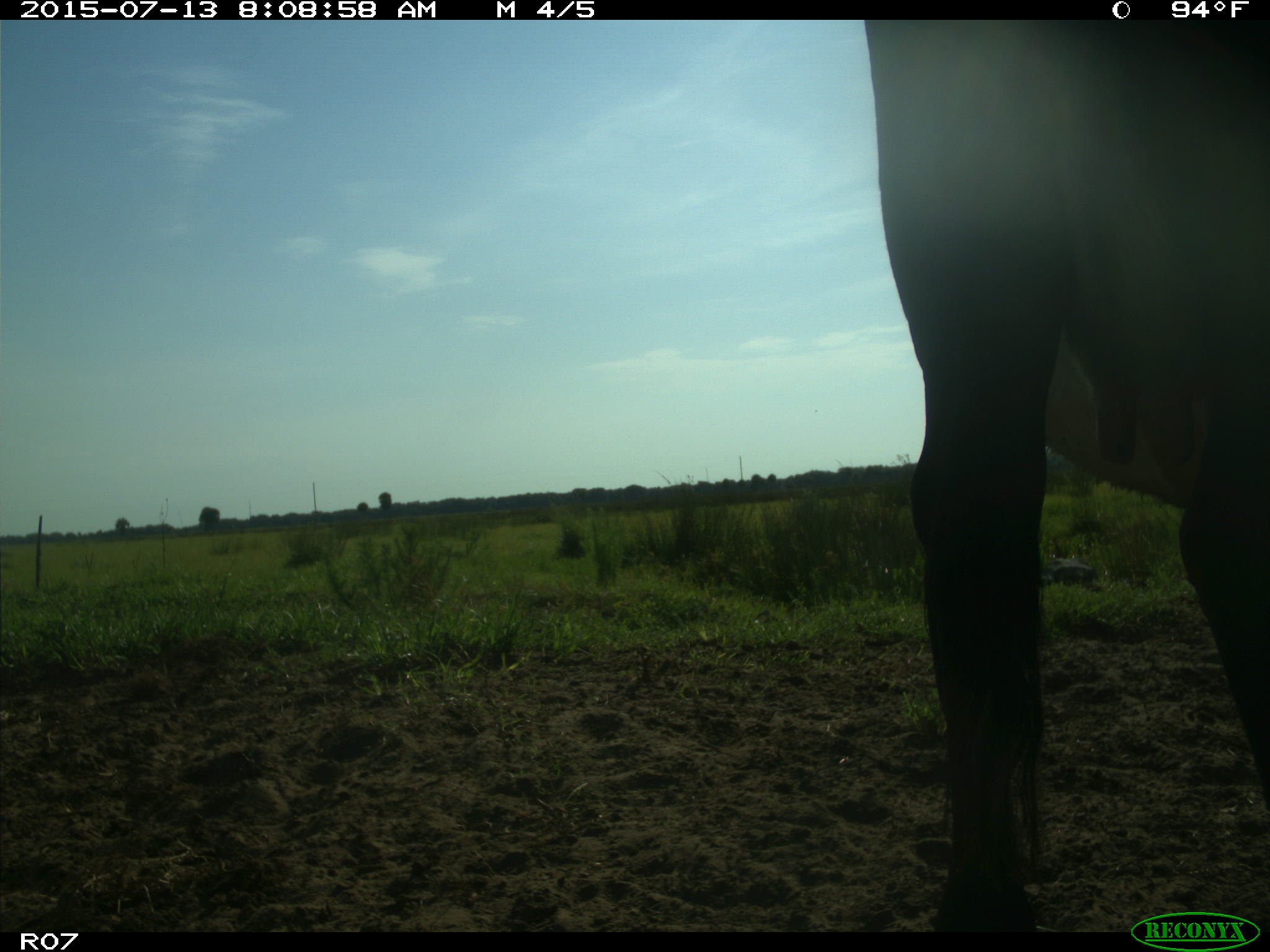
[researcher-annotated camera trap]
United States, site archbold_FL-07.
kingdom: Animalia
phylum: Chordata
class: Mammalia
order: Artiodactyla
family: Bovidae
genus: Bos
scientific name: Bos taurus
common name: domestic cow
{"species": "Bos taurus (domestic cow)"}